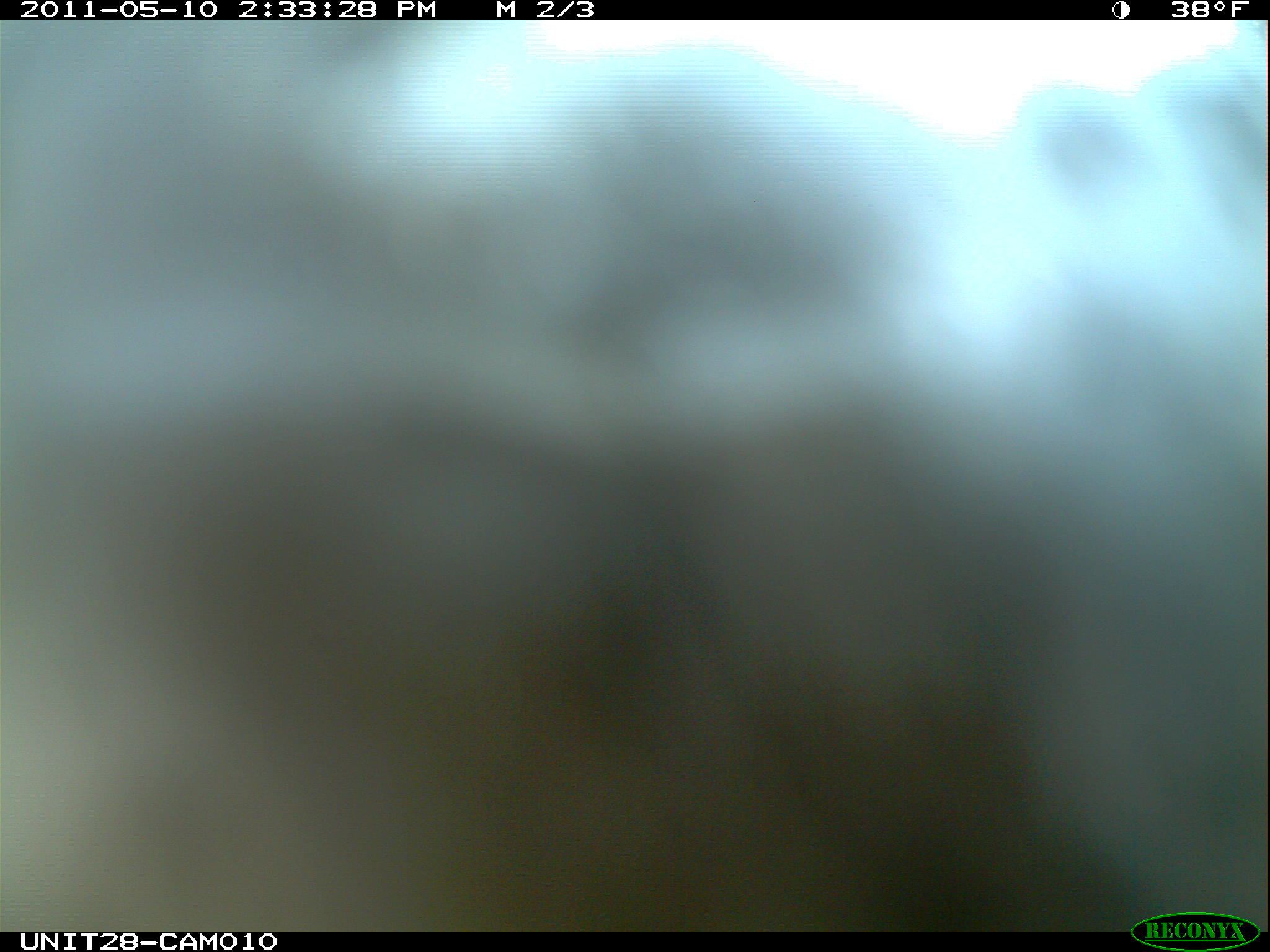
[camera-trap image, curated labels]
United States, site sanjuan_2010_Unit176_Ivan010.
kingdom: Animalia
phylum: Chordata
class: Aves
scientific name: Aves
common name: birds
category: unidentified bird